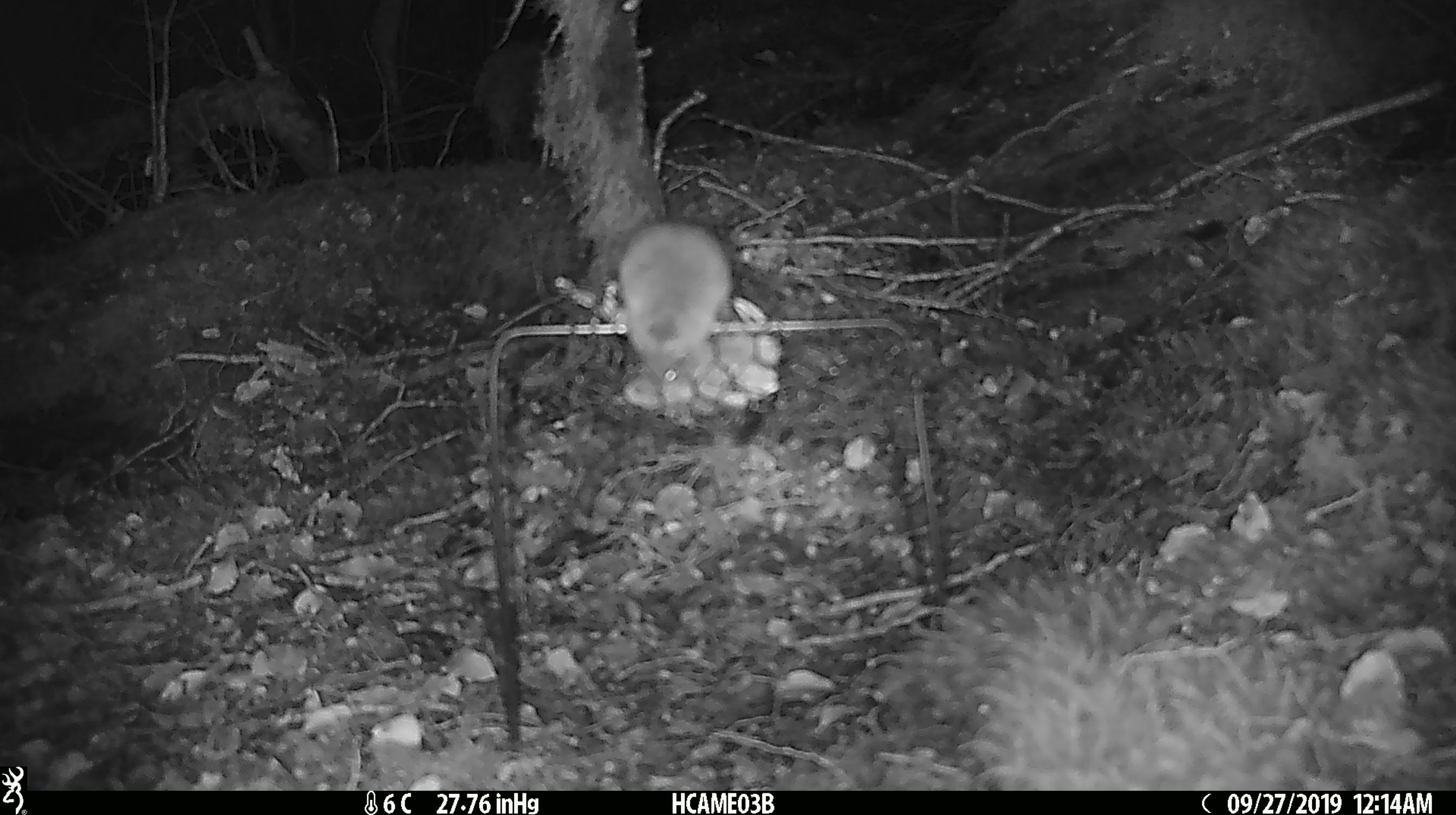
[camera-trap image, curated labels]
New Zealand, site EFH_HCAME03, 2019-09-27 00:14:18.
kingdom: Animalia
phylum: Chordata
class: Mammalia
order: Rodentia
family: Muridae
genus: Mus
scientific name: Mus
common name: mouse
Mouse (Mus).